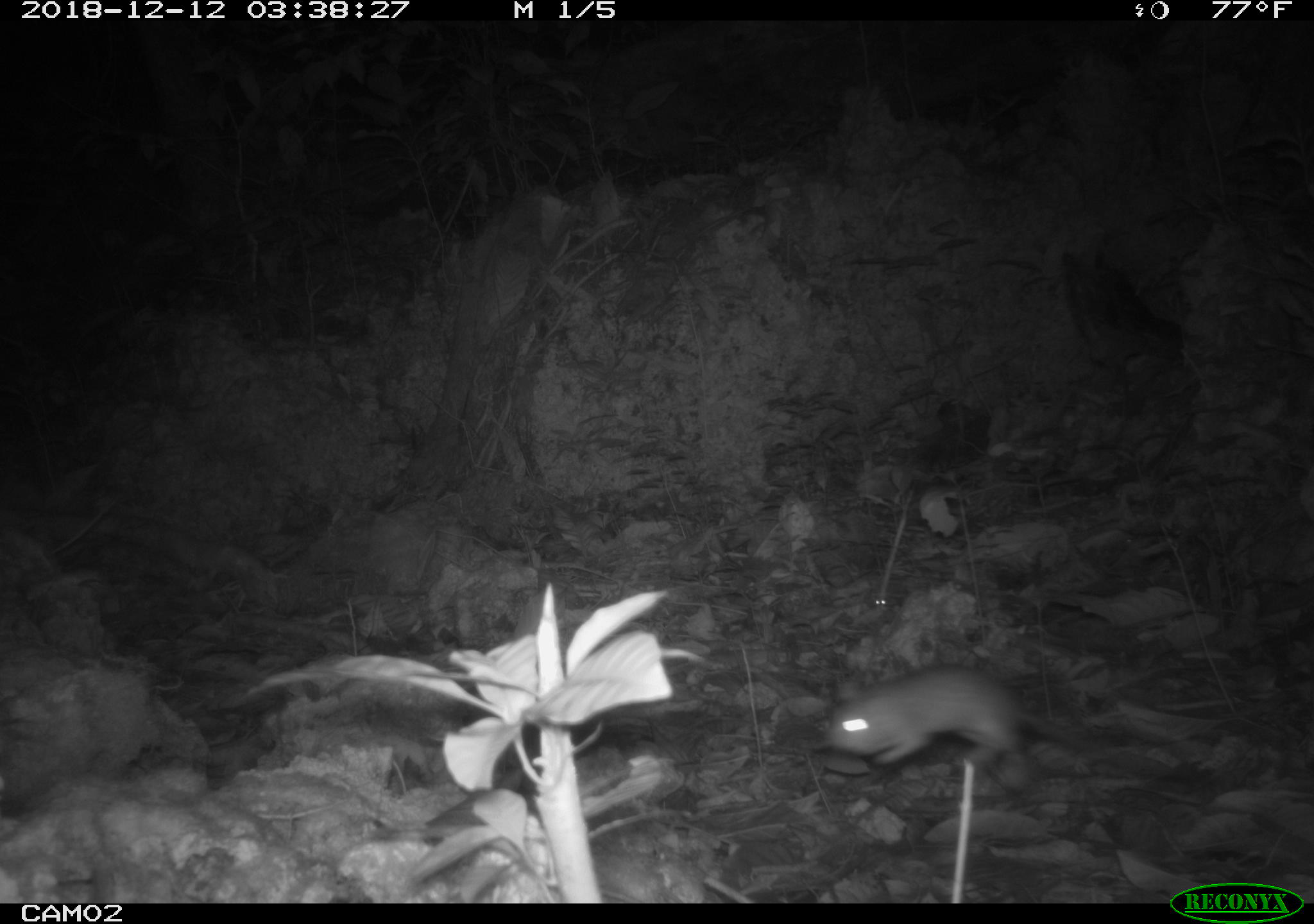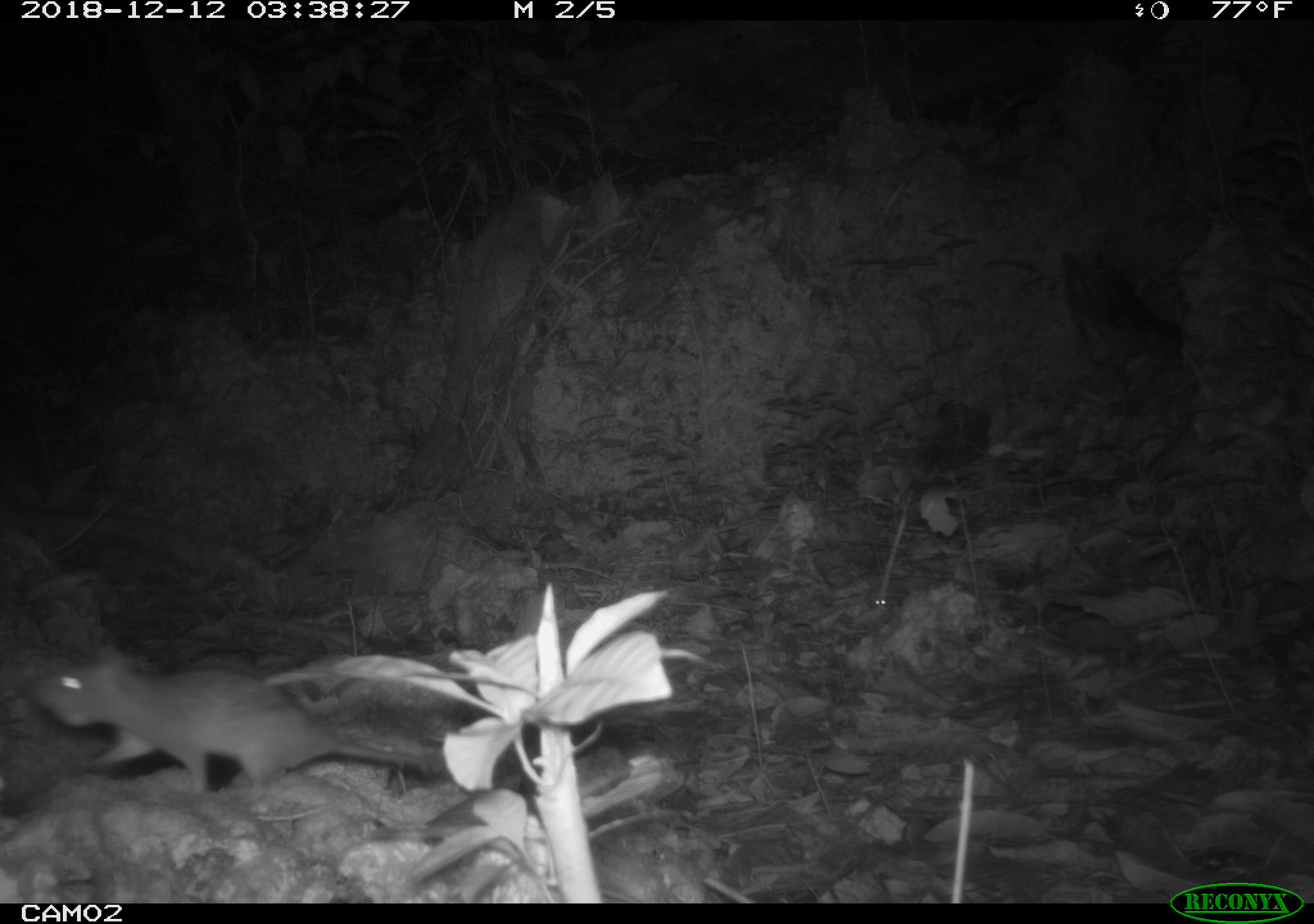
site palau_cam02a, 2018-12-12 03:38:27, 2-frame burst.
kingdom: Animalia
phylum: Chordata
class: Mammalia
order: Rodentia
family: Muridae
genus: Rattus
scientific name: Rattus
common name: rat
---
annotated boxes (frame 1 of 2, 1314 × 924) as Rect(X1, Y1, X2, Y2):
rat: Rect(817, 666, 1131, 796)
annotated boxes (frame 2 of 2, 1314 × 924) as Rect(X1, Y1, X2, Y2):
rat: Rect(24, 633, 474, 810)